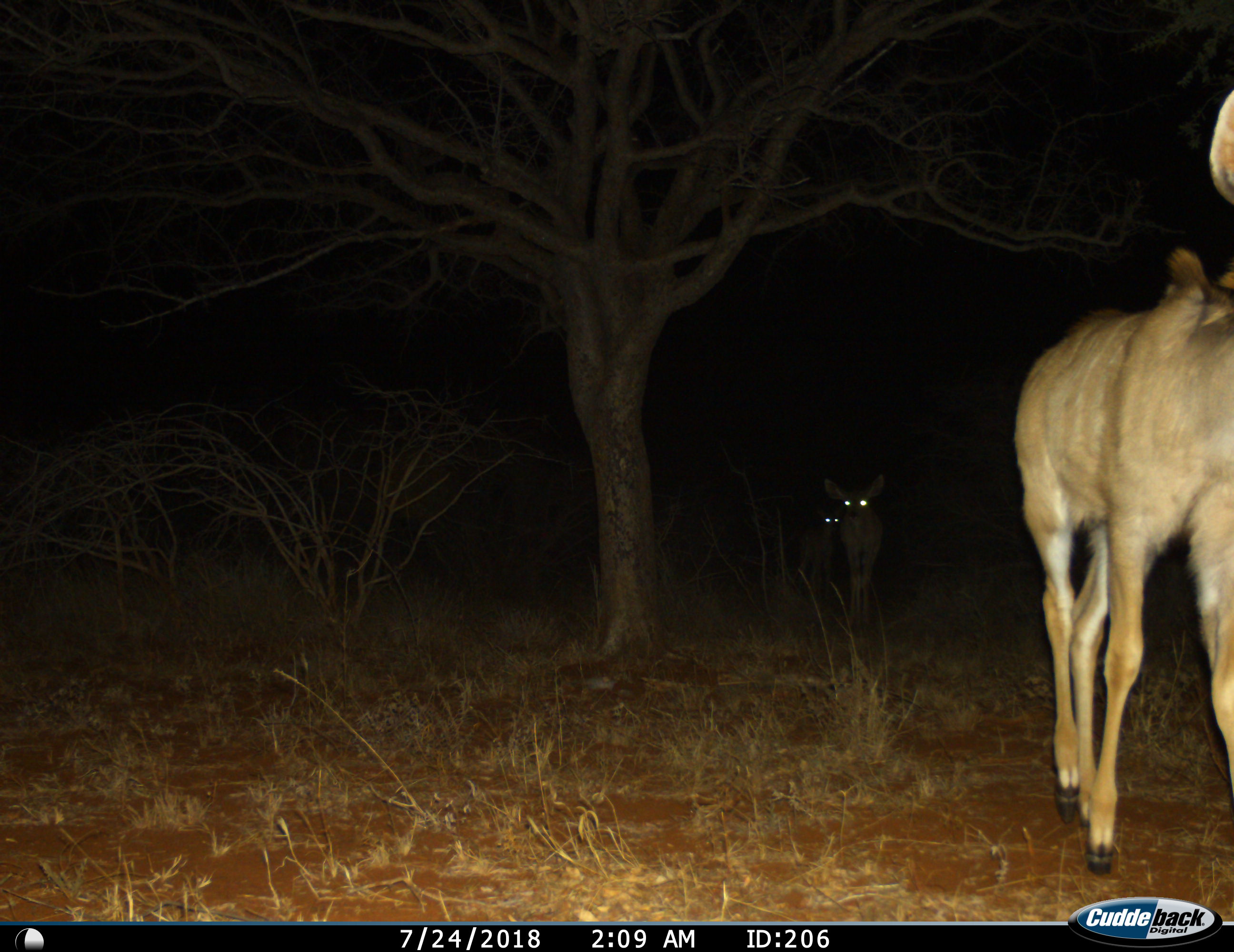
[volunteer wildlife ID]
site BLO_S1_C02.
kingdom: Animalia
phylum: Chordata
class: Mammalia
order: Artiodactyla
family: Bovidae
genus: Tragelaphus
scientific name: Tragelaphus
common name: kudu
Kudu (Tragelaphus), count 3. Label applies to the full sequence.